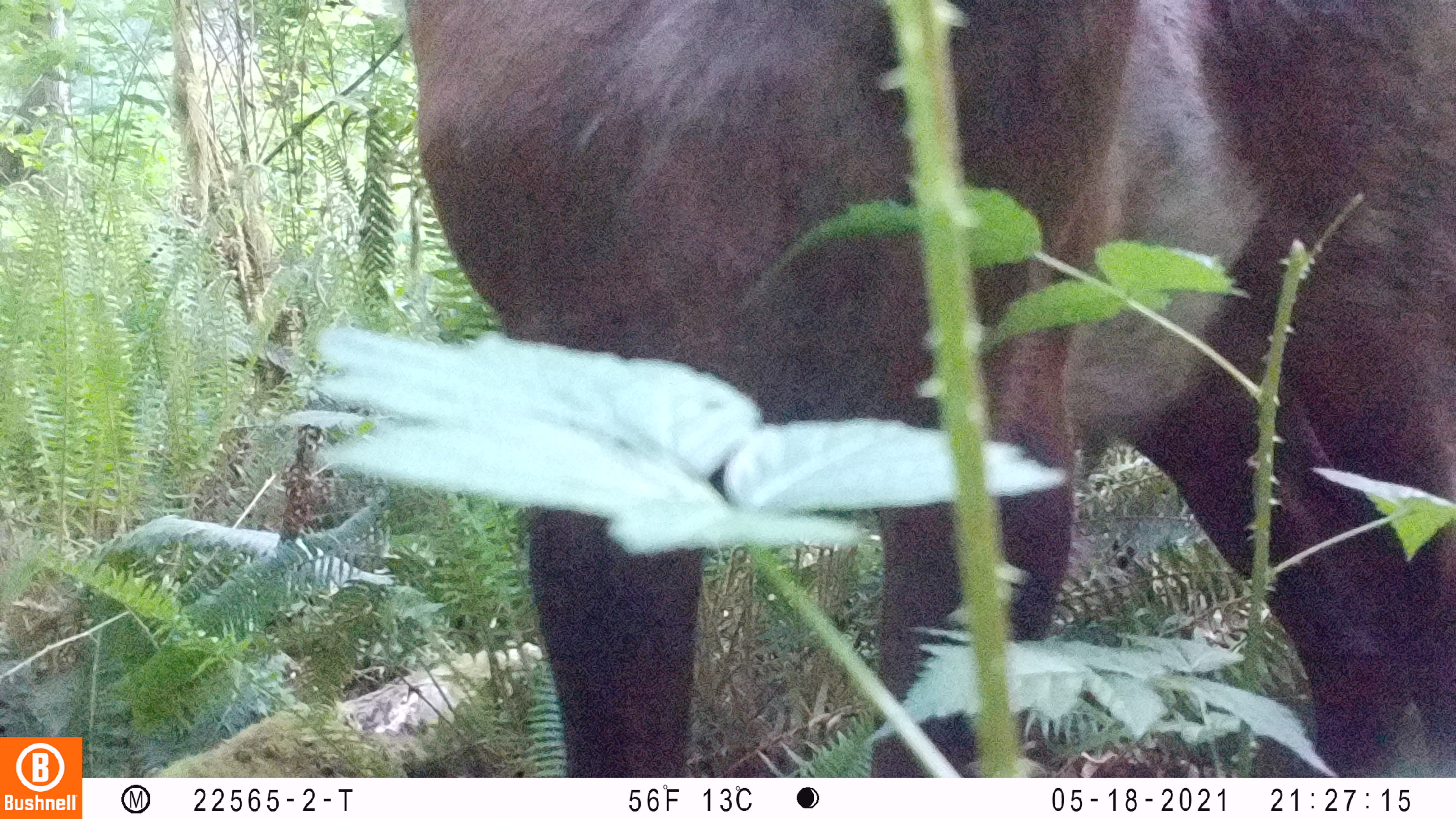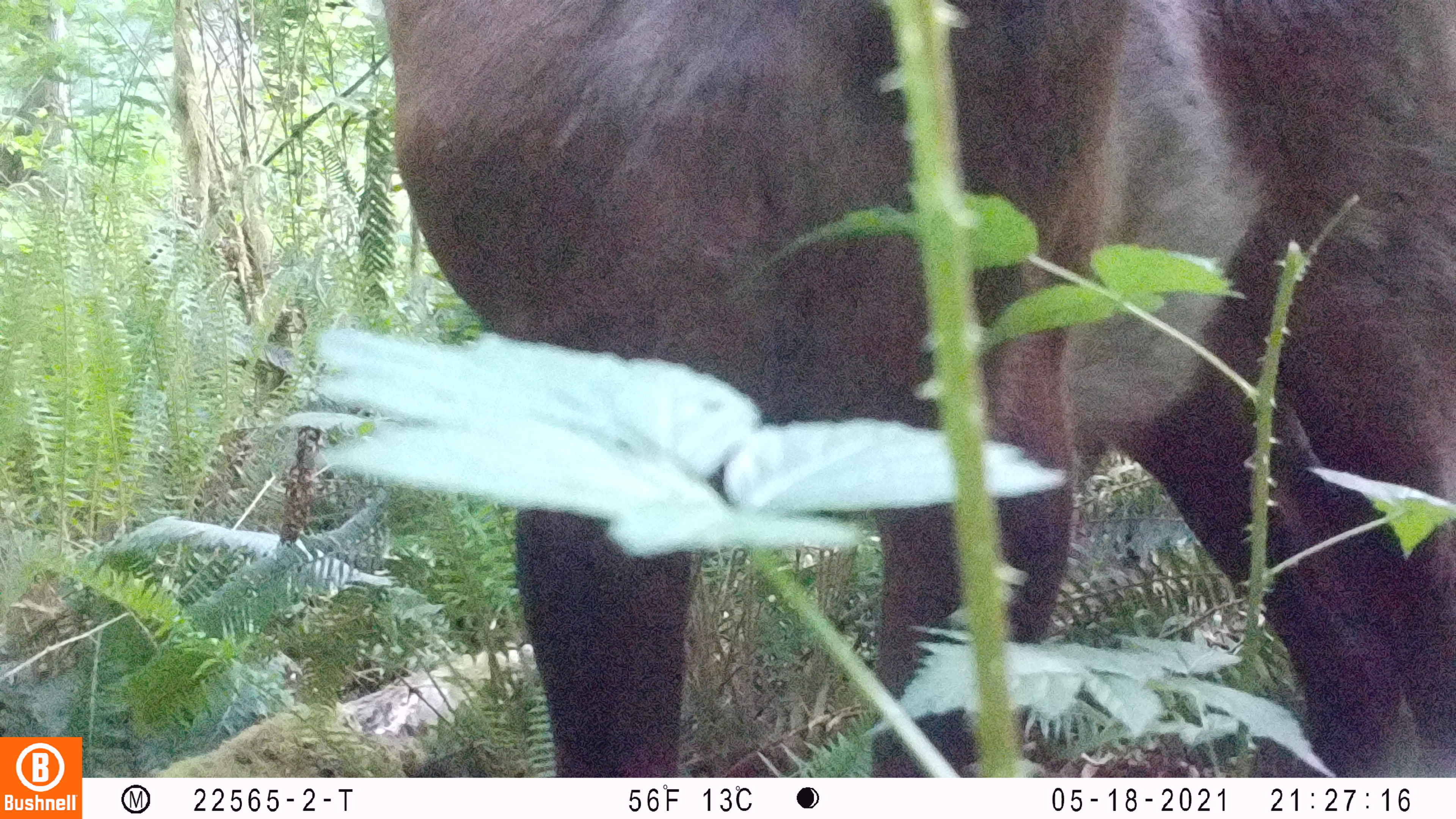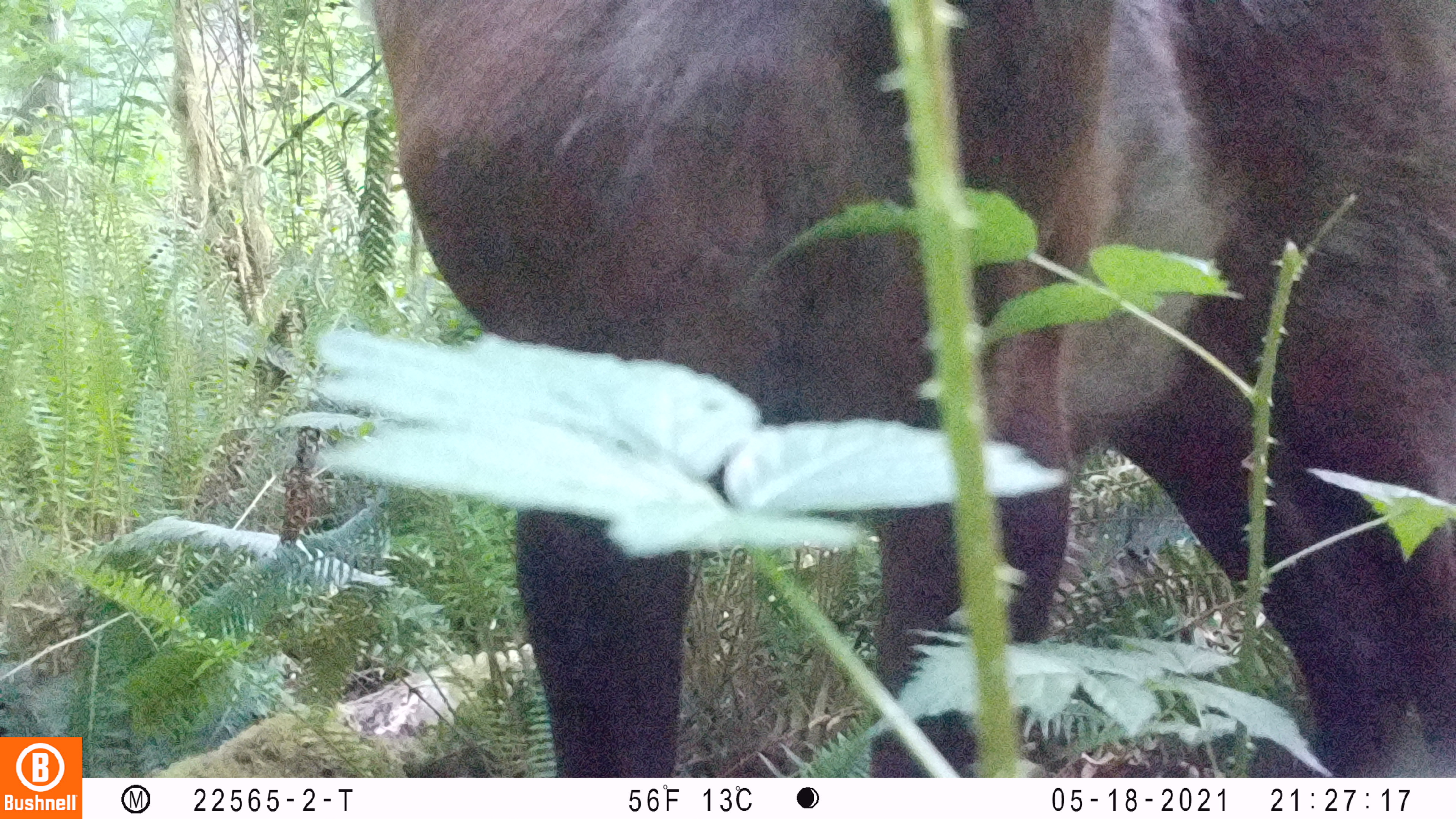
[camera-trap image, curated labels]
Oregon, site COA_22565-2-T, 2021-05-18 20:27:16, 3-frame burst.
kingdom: Animalia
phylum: Chordata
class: Mammalia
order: Artiodactyla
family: Cervidae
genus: Cervus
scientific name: Cervus canadensis roosevelti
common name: roosevelt elk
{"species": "roosevelt elk (Cervus canadensis roosevelti)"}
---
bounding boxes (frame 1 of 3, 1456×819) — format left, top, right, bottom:
roosevelt elk: 396, 3, 1447, 766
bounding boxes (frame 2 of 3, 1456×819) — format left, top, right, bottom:
roosevelt elk: 375, 6, 1448, 769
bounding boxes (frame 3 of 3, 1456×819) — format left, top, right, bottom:
roosevelt elk: 368, 3, 1450, 773